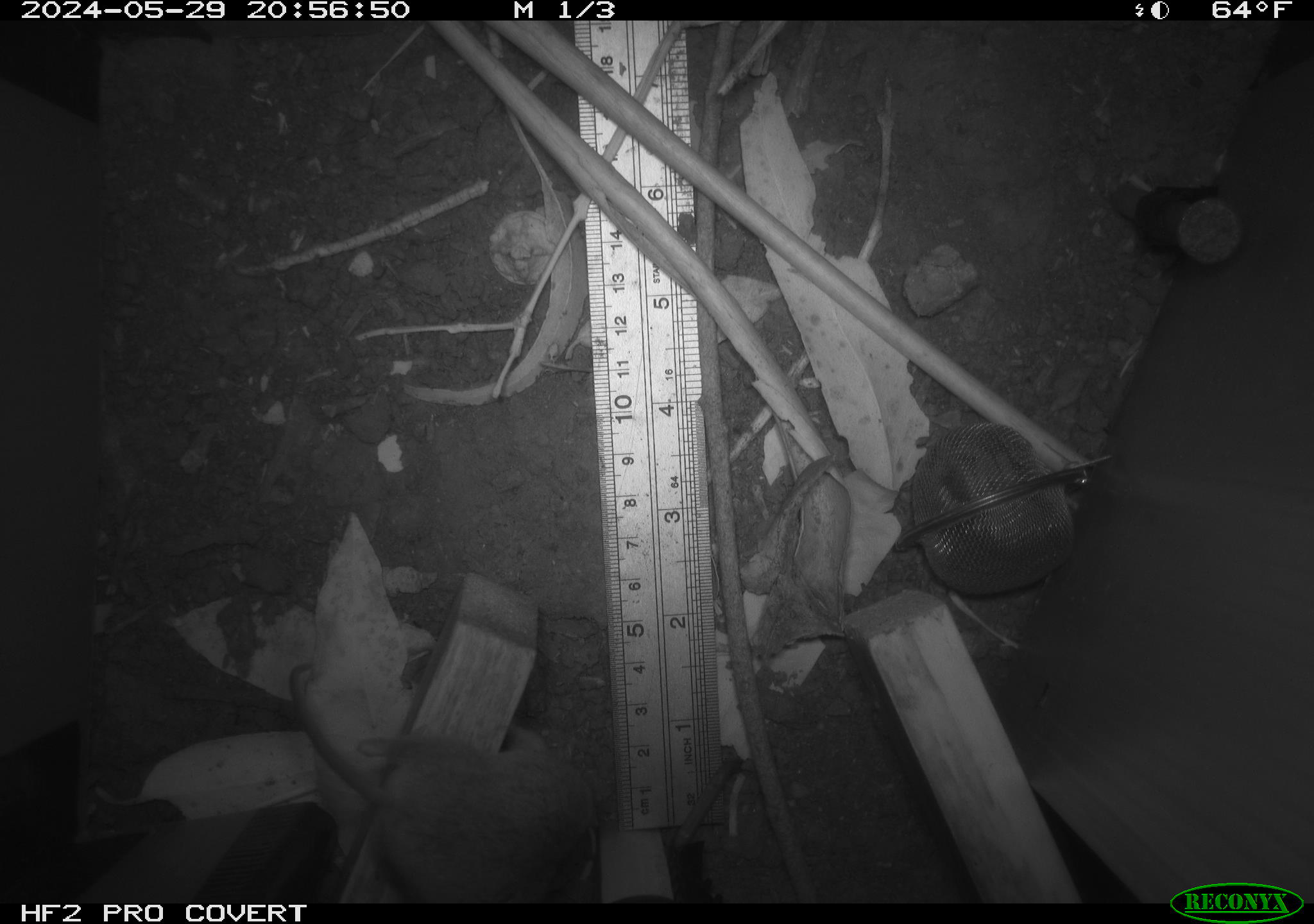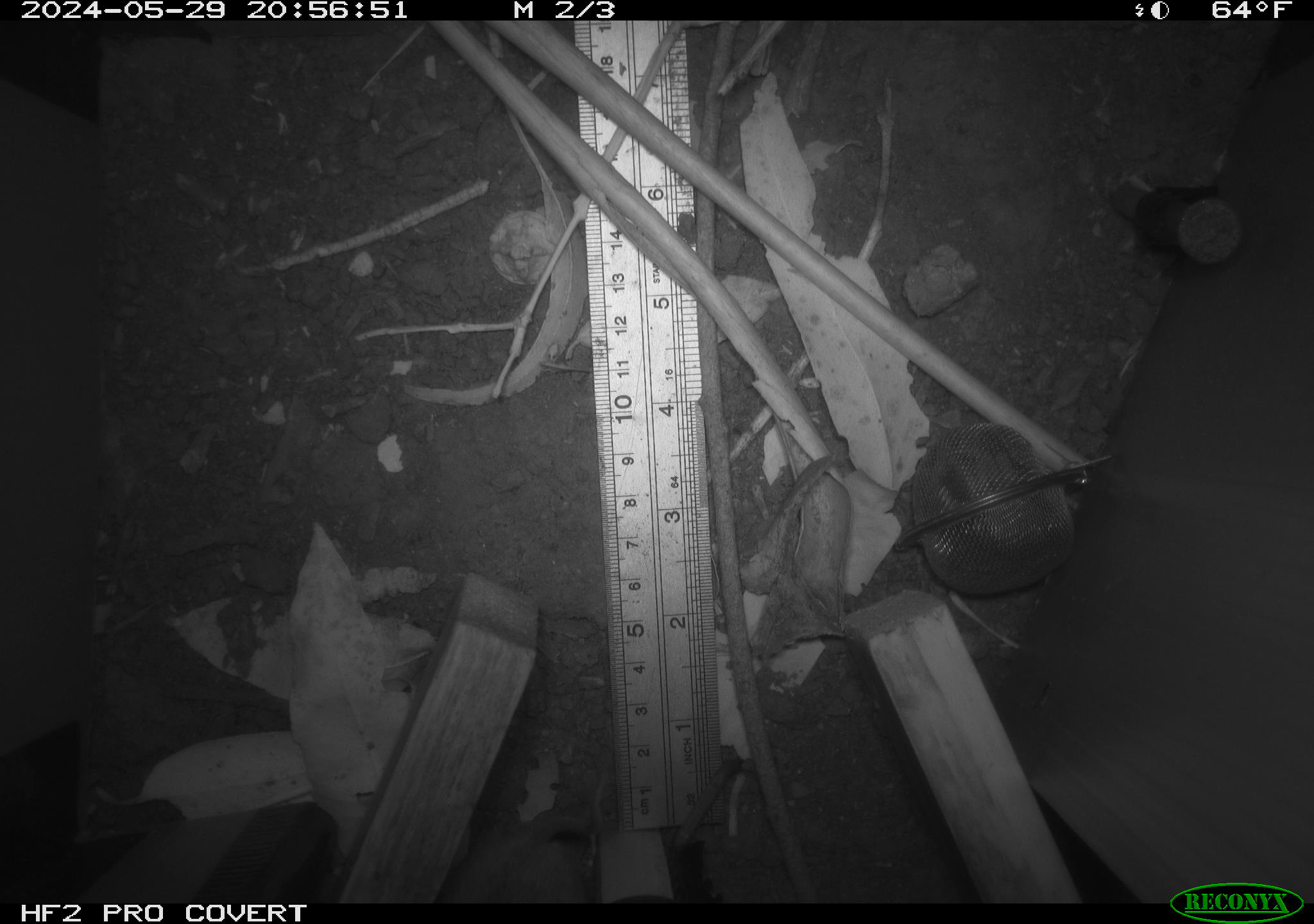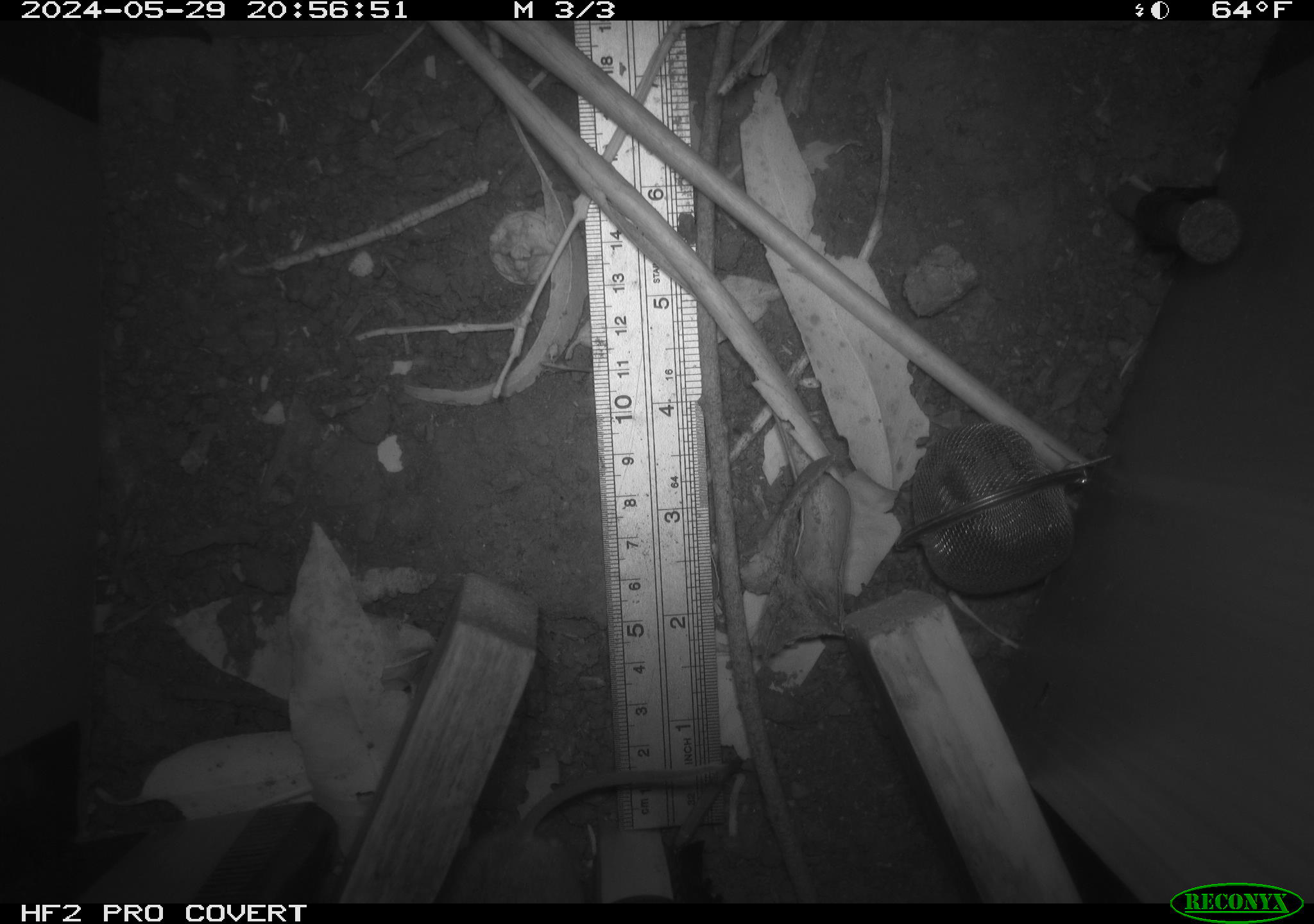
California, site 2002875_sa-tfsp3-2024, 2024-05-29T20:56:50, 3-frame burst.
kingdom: Animalia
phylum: Chordata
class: Mammalia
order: Rodentia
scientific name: Rodentia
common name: rodent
Rodent (Rodentia).